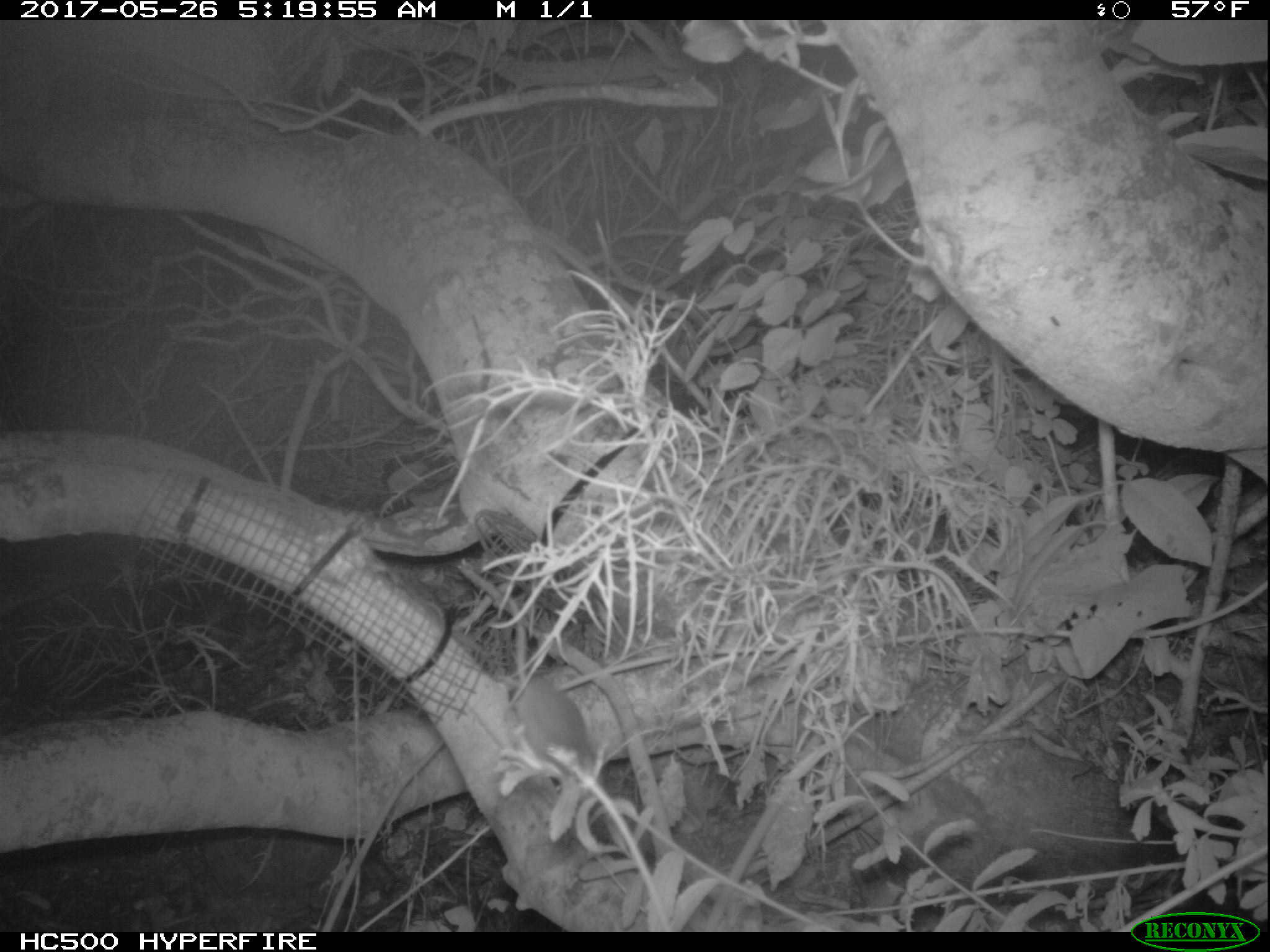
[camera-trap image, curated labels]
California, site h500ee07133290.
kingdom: Animalia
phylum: Chordata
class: Mammalia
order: Rodentia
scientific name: Rodentia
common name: rodent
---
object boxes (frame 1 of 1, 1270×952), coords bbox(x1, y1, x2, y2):
rodent: bbox(507, 597, 605, 801)